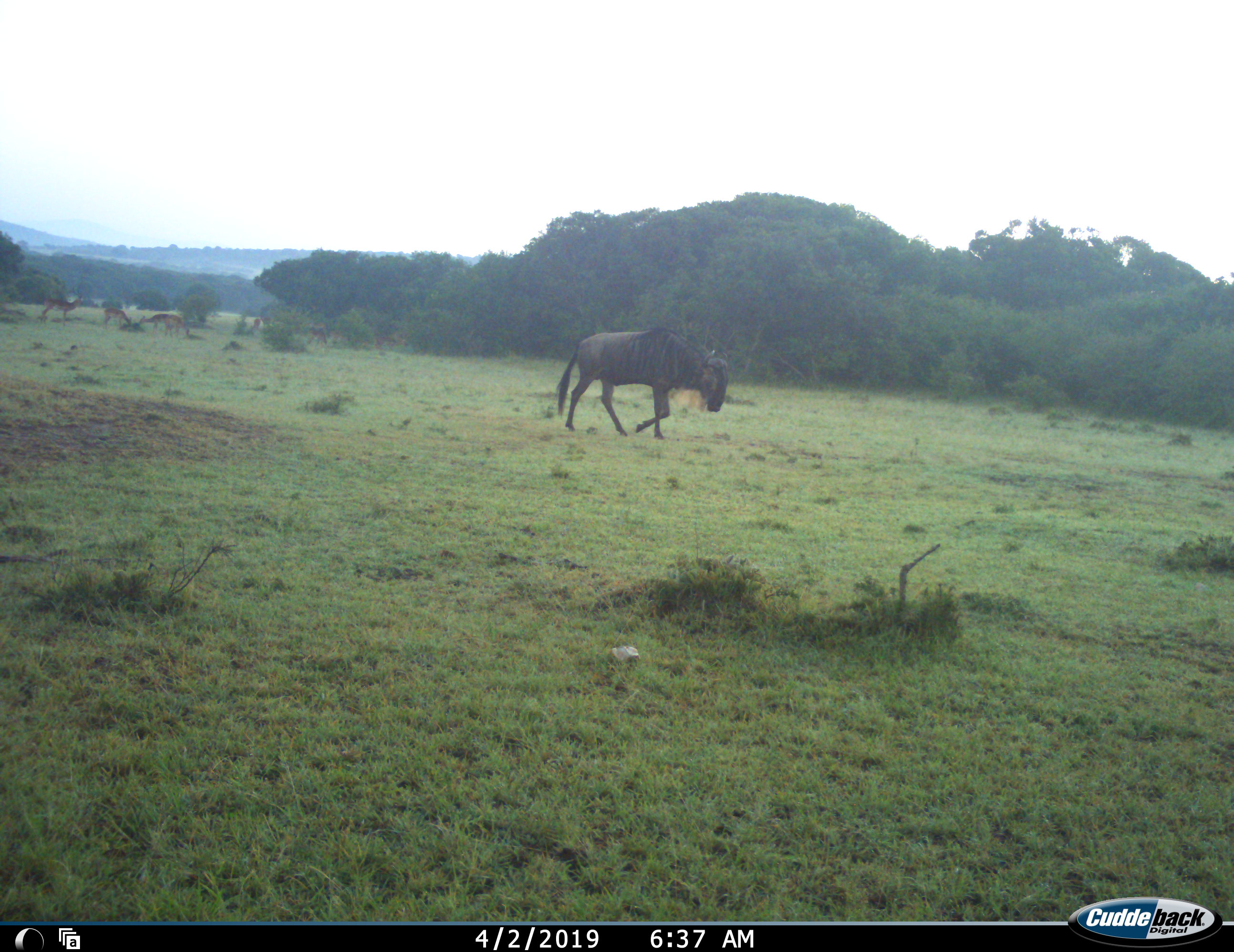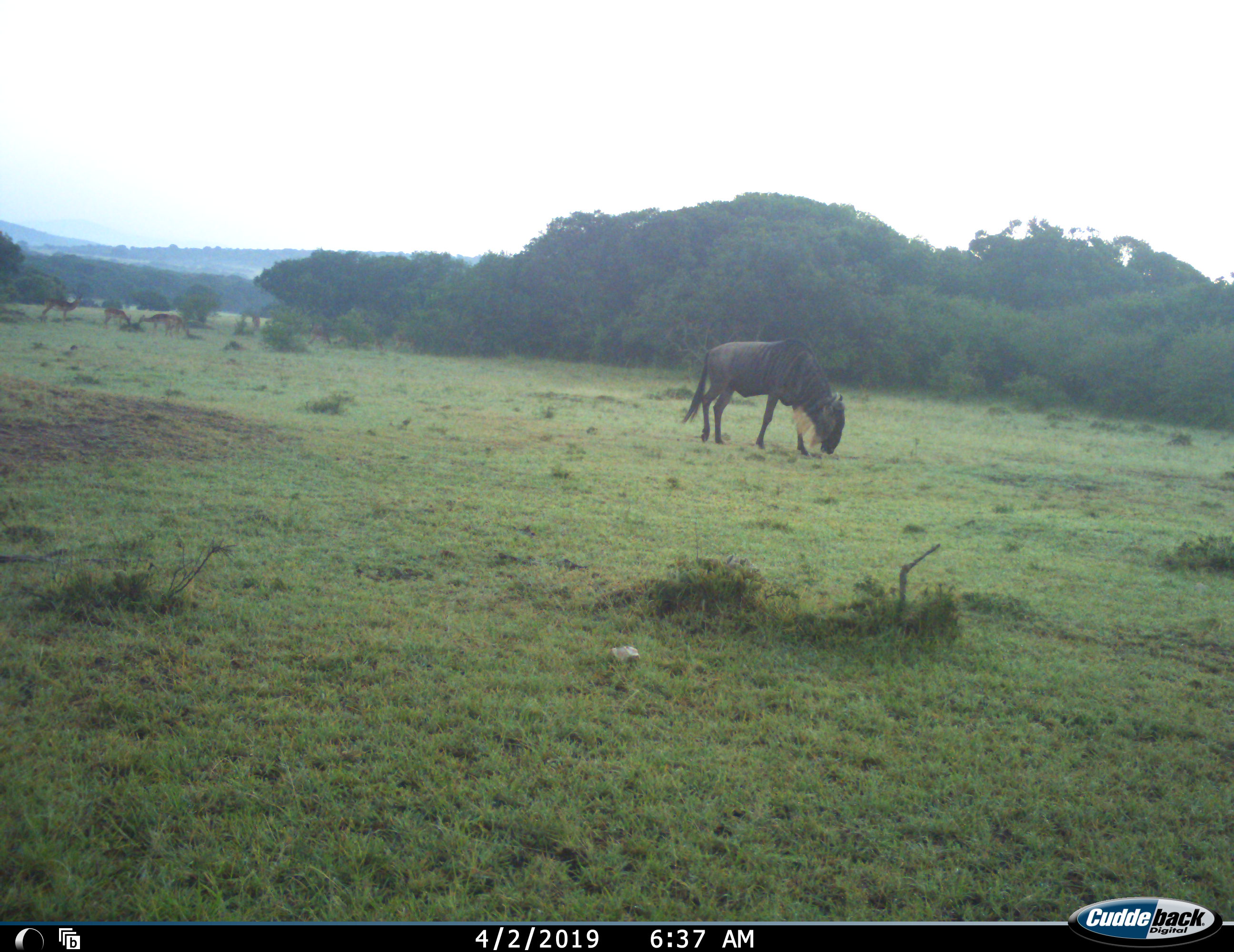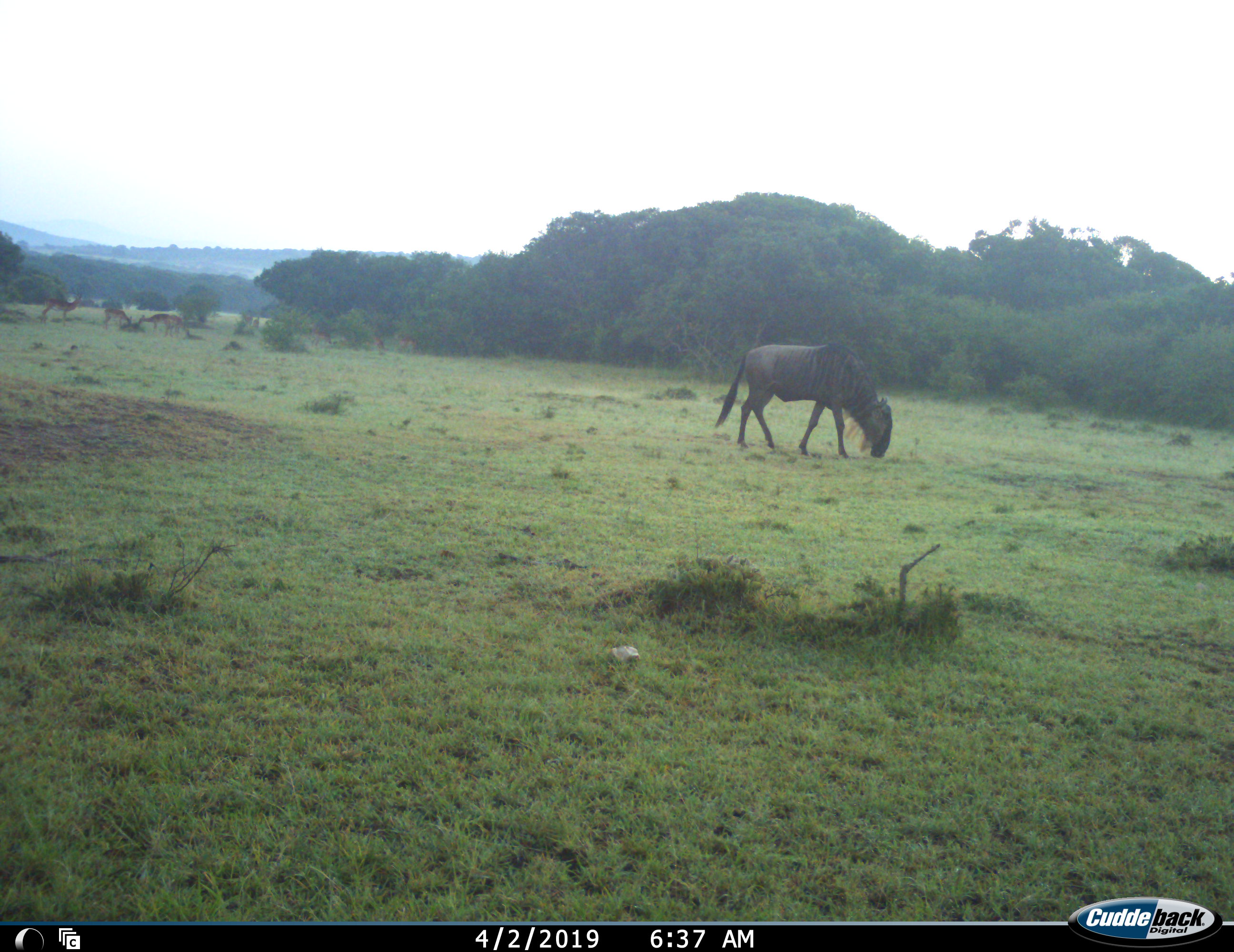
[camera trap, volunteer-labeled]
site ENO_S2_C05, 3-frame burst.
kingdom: Animalia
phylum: Chordata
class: Mammalia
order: Artiodactyla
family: Bovidae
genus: Aepyceros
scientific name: Aepyceros melampus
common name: impala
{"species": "impala (Aepyceros melampus)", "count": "7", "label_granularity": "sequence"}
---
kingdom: Animalia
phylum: Chordata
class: Mammalia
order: Artiodactyla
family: Bovidae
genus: Connochaetes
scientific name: Connochaetes taurinus taurinus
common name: blue wildebeest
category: wildebeestblue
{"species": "wildebeestblue (blue wildebeest) (Connochaetes taurinus taurinus)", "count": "1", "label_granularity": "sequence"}